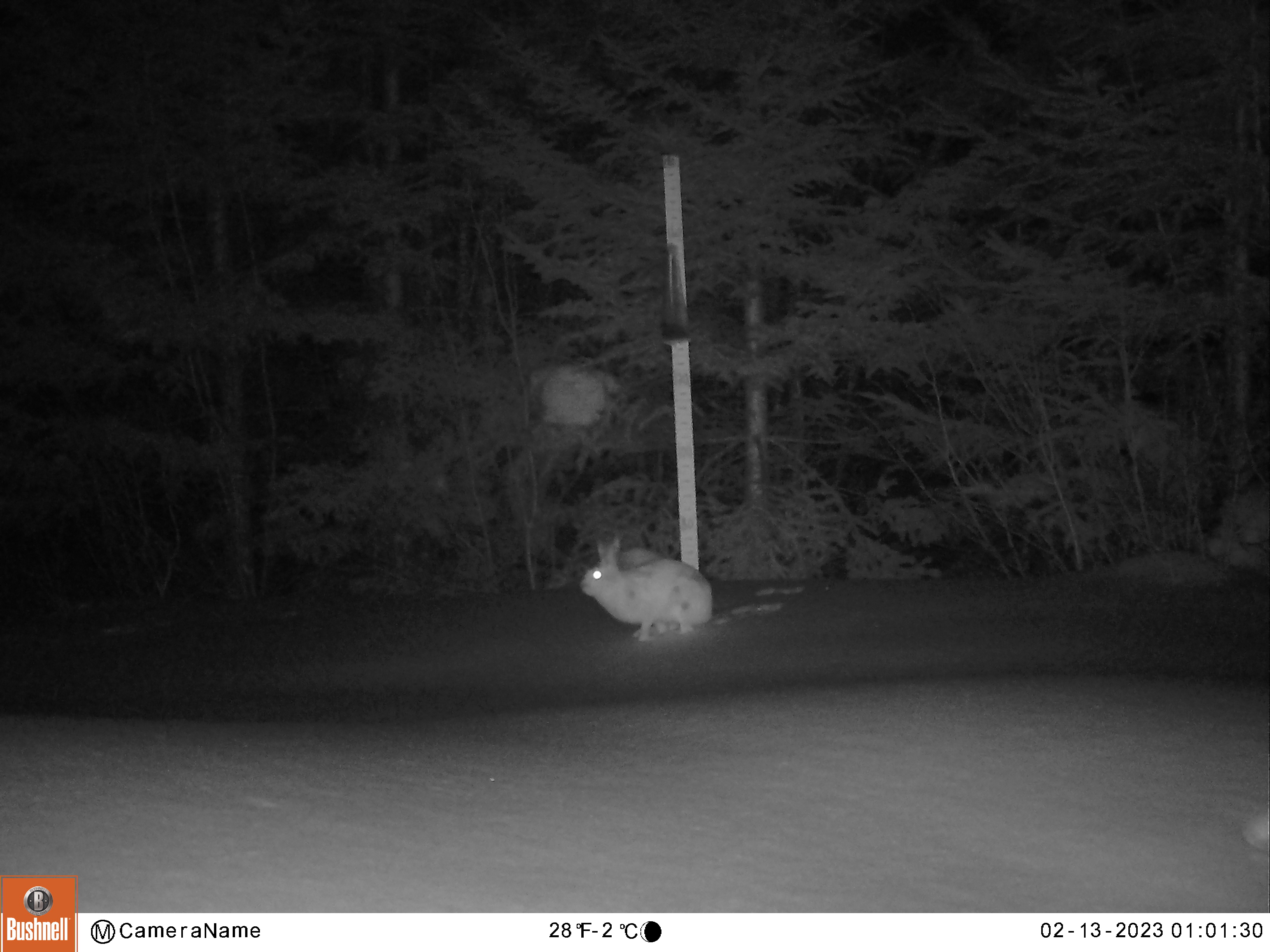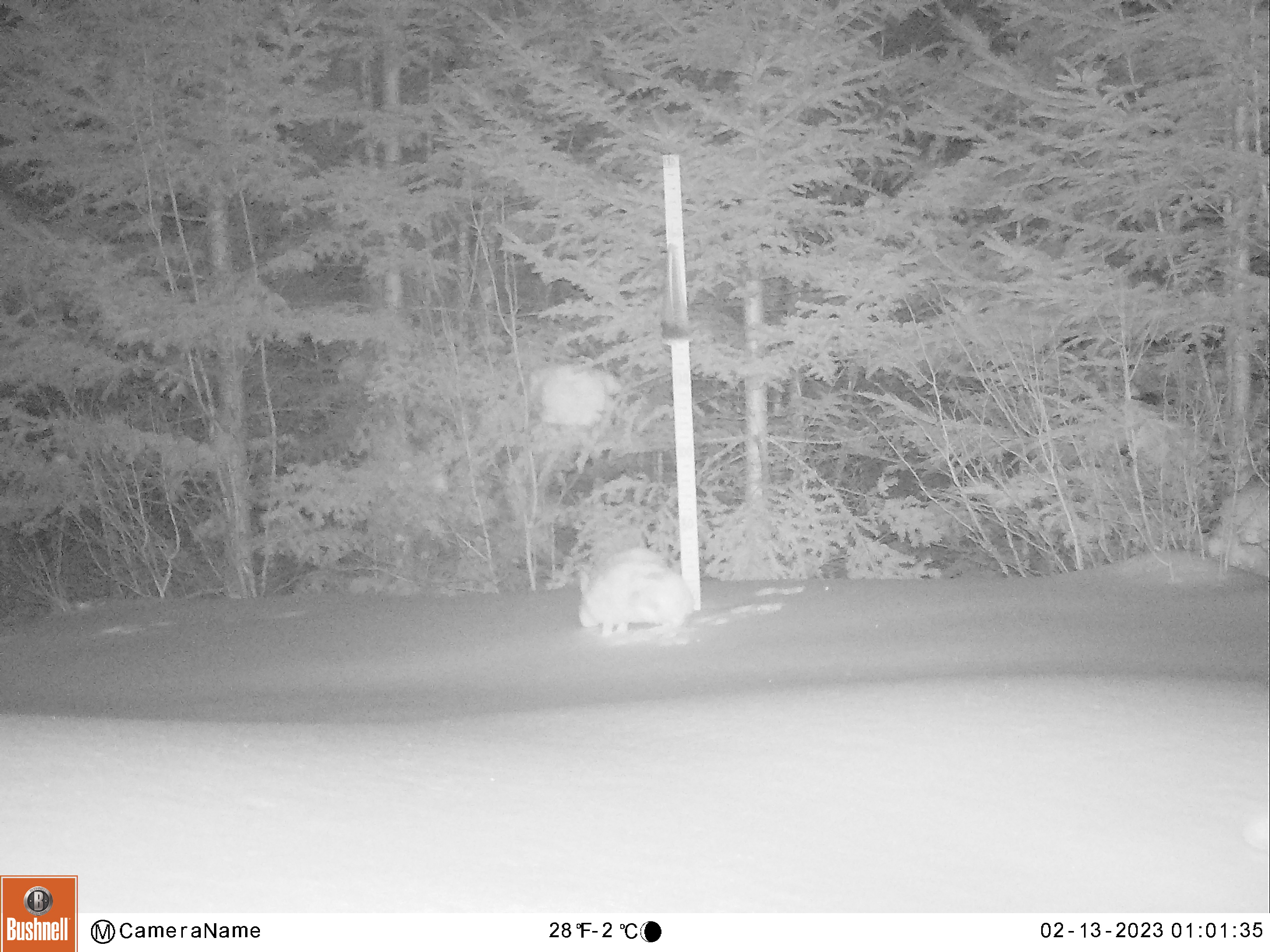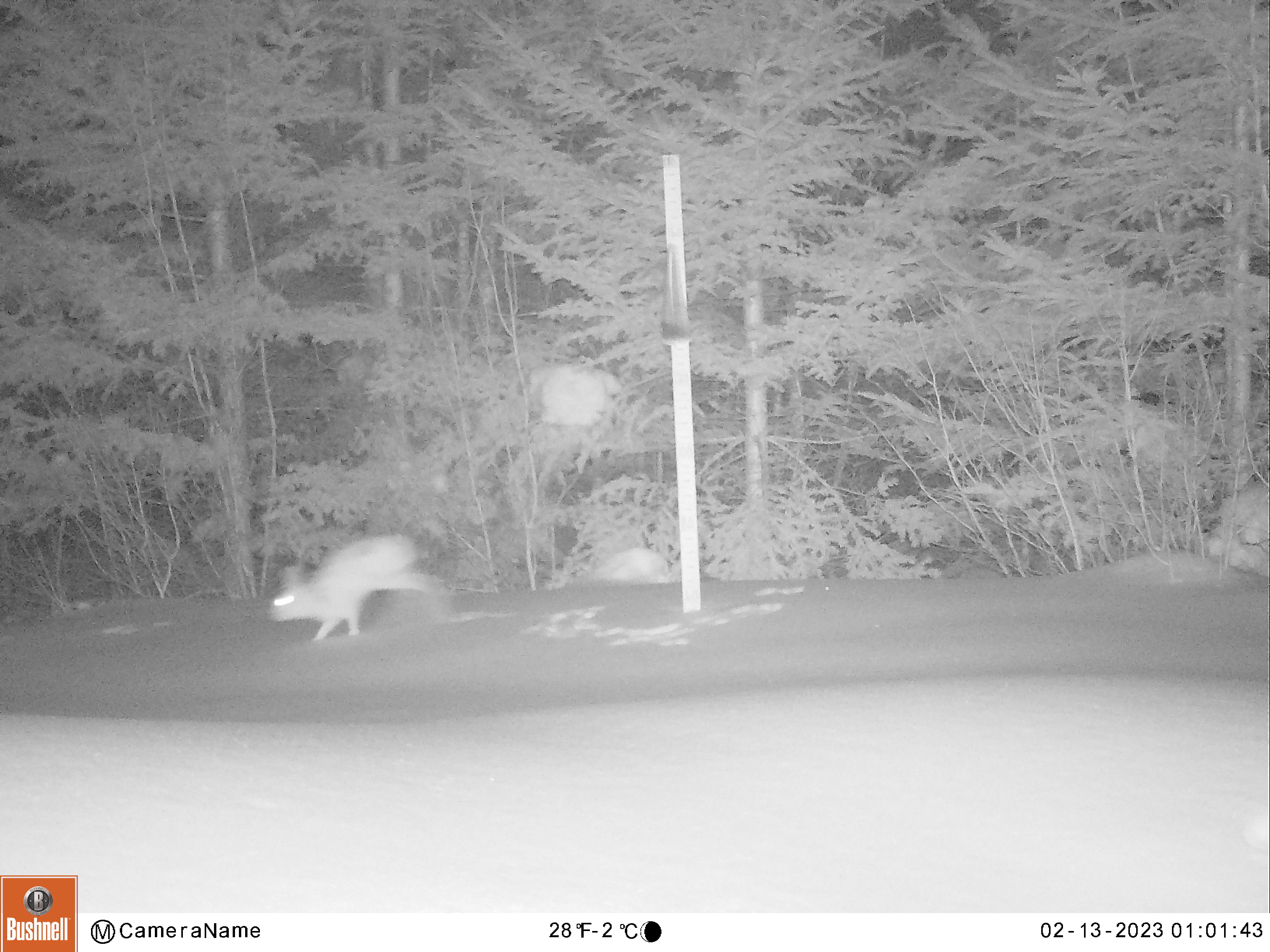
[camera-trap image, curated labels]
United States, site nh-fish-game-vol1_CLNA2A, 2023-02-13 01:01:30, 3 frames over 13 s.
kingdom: Animalia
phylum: Chordata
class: Mammalia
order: Lagomorpha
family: Leporidae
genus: Lepus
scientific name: Lepus americanus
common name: snowshoe hare